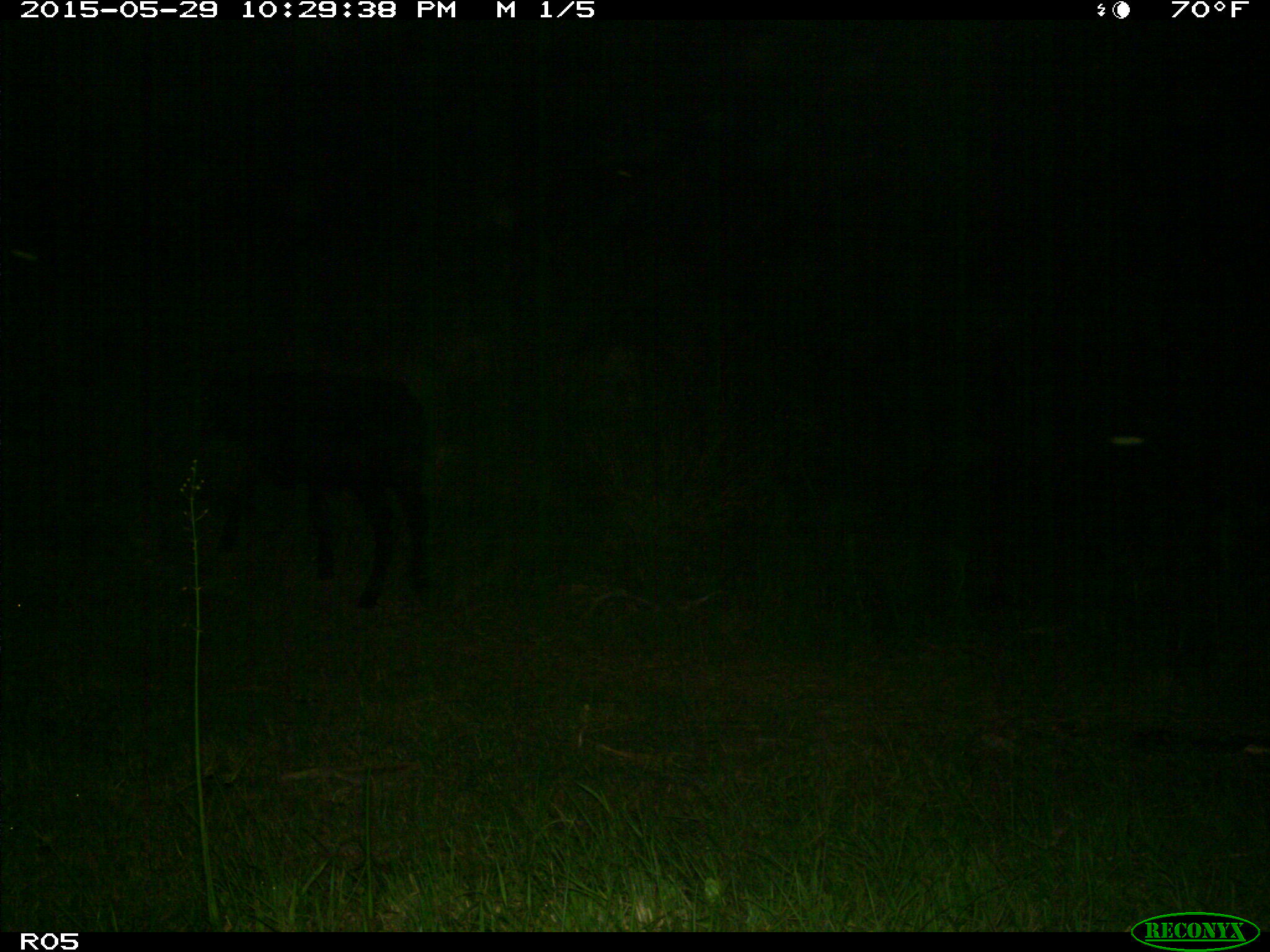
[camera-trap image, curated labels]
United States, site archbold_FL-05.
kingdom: Animalia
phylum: Chordata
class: Mammalia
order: Artiodactyla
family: Bovidae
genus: Bos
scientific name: Bos taurus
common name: domestic cow